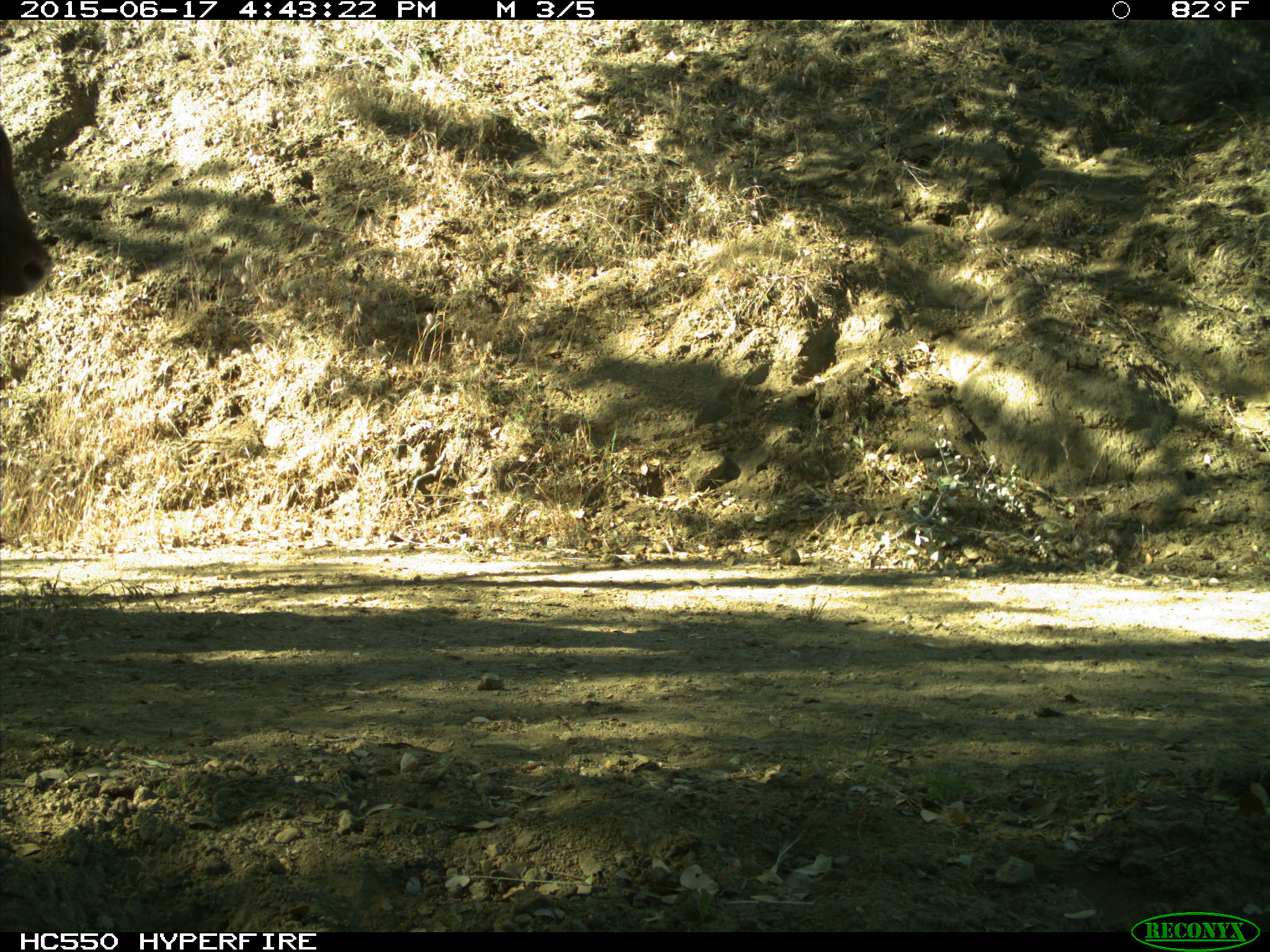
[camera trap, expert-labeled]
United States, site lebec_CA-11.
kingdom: Animalia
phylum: Chordata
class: Mammalia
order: Artiodactyla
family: Bovidae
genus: Bos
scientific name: Bos taurus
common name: domestic cow